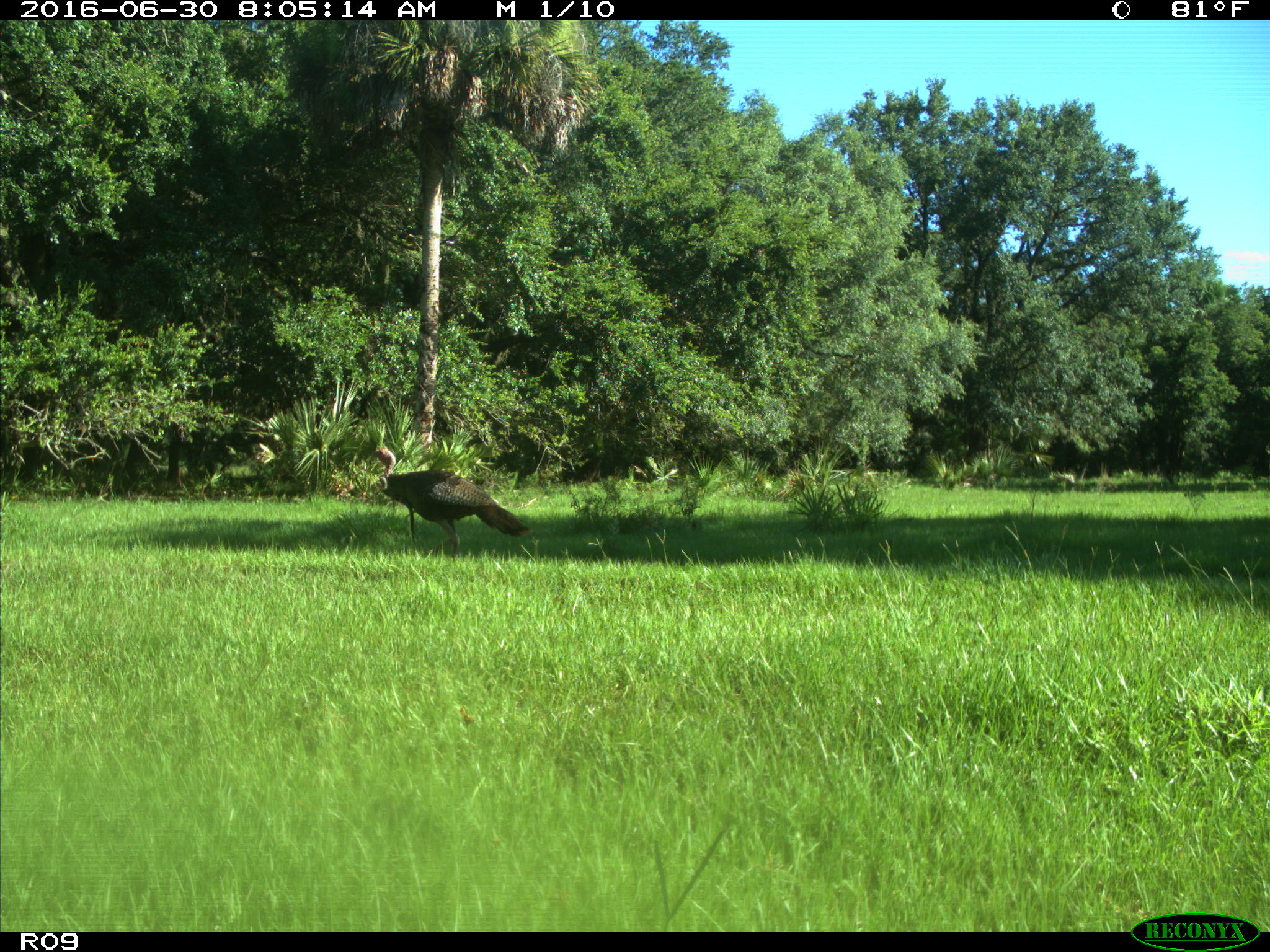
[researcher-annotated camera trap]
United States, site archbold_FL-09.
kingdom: Animalia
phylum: Chordata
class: Aves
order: Galliformes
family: Phasianidae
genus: Meleagris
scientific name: Meleagris gallopavo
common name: wild turkey